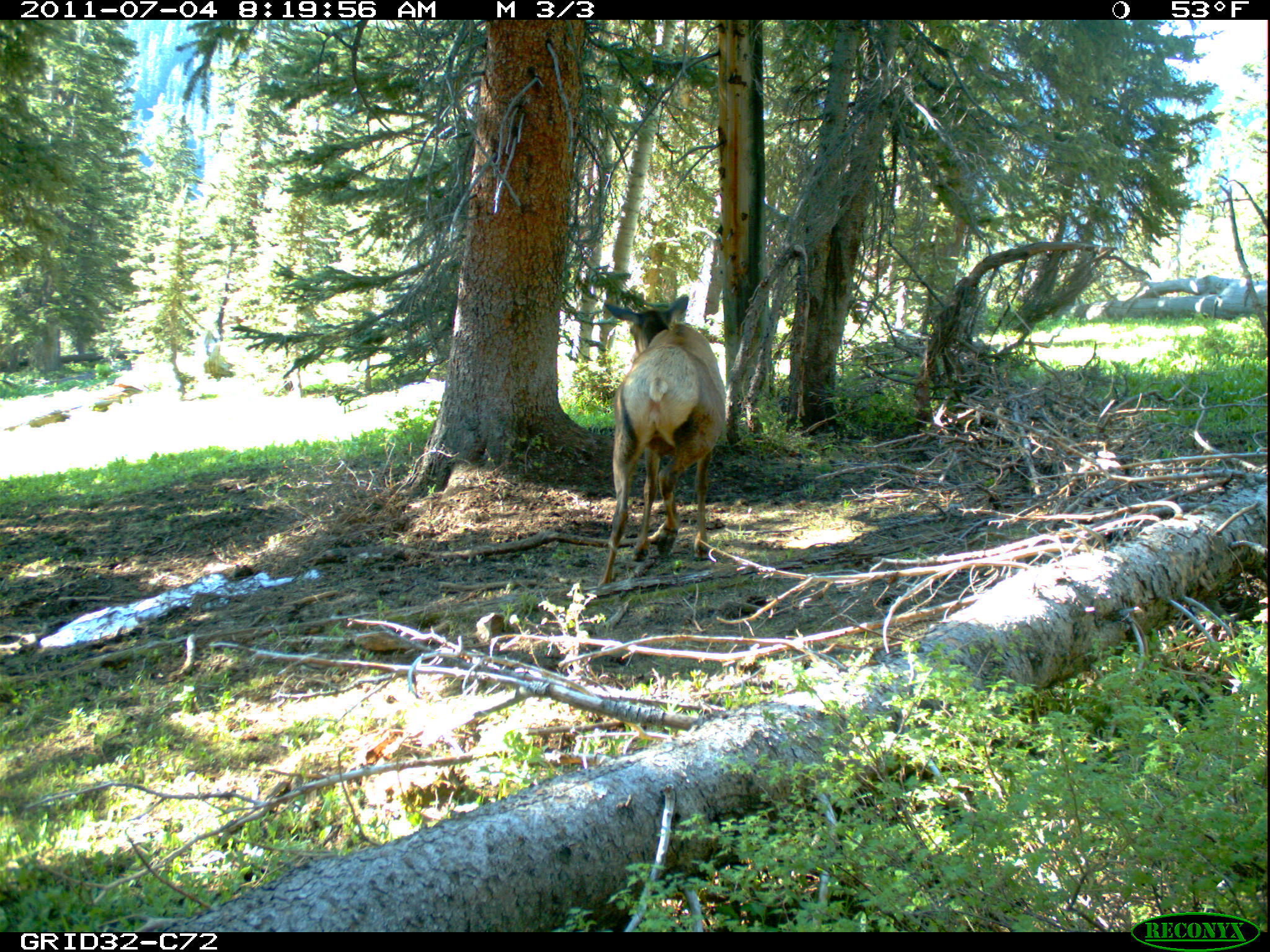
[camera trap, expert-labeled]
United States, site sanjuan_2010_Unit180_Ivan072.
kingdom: Animalia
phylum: Chordata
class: Mammalia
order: Artiodactyla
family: Cervidae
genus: Cervus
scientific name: Cervus elaphus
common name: red deer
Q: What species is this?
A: Cervus elaphus (red deer).